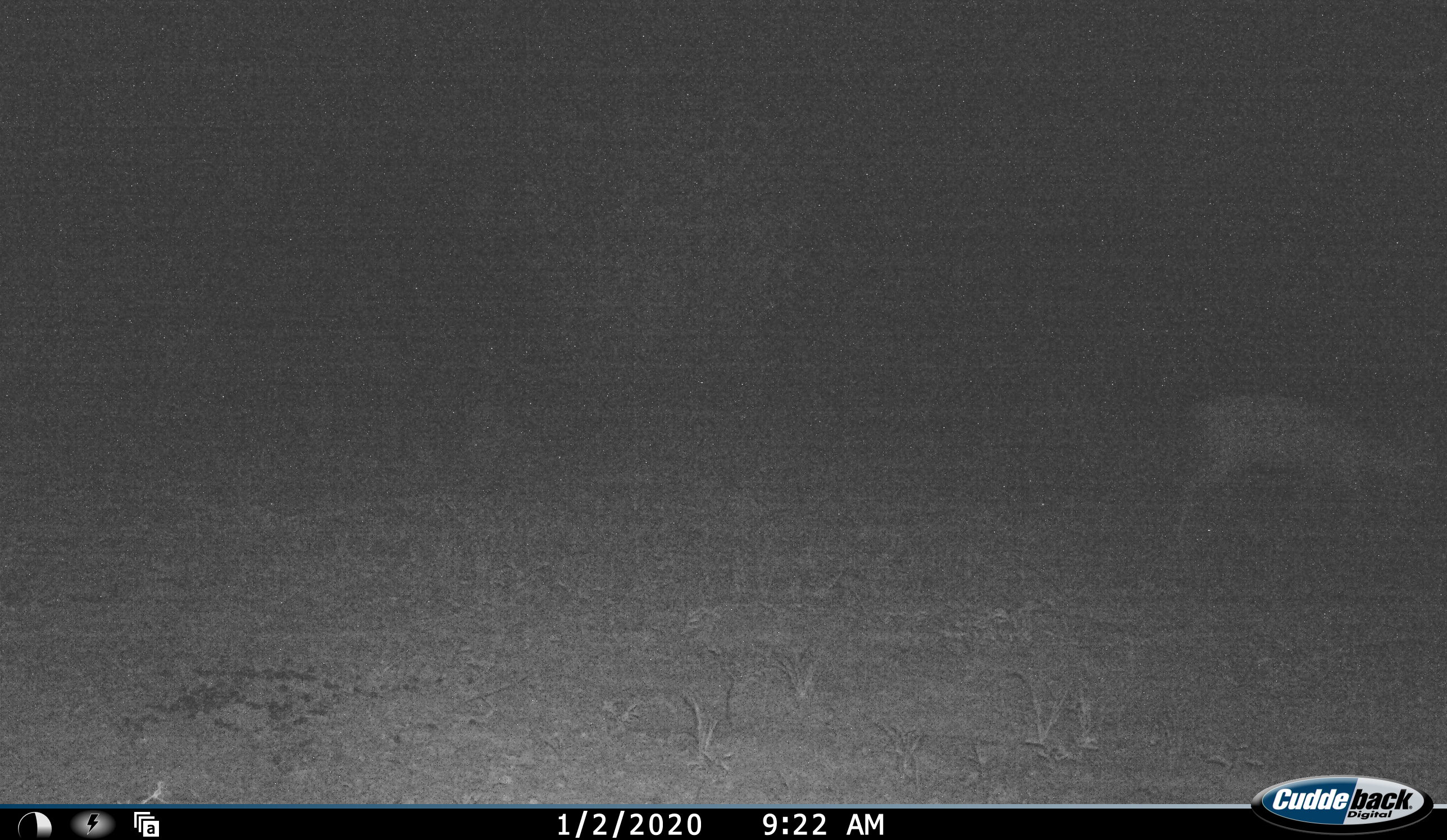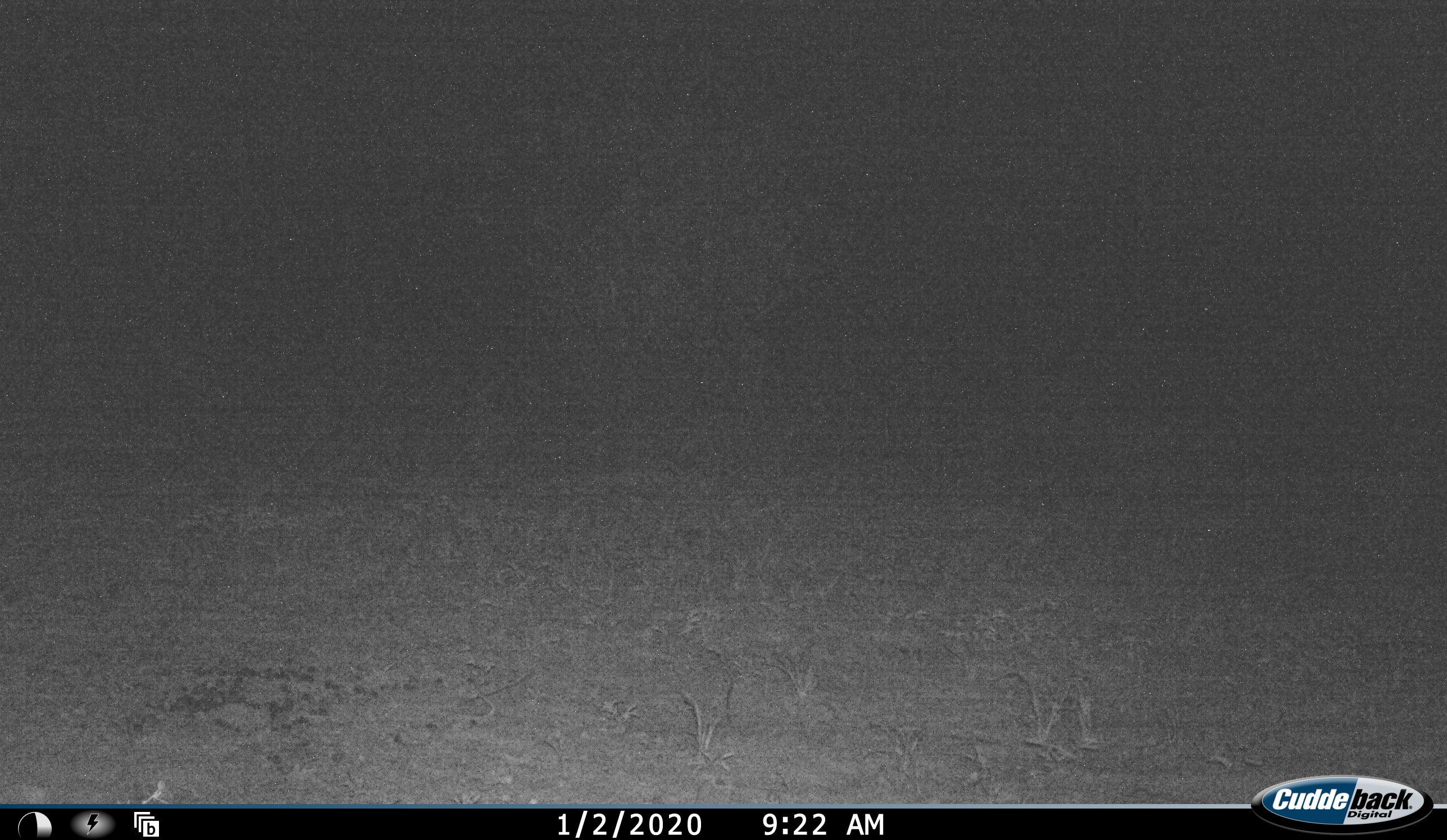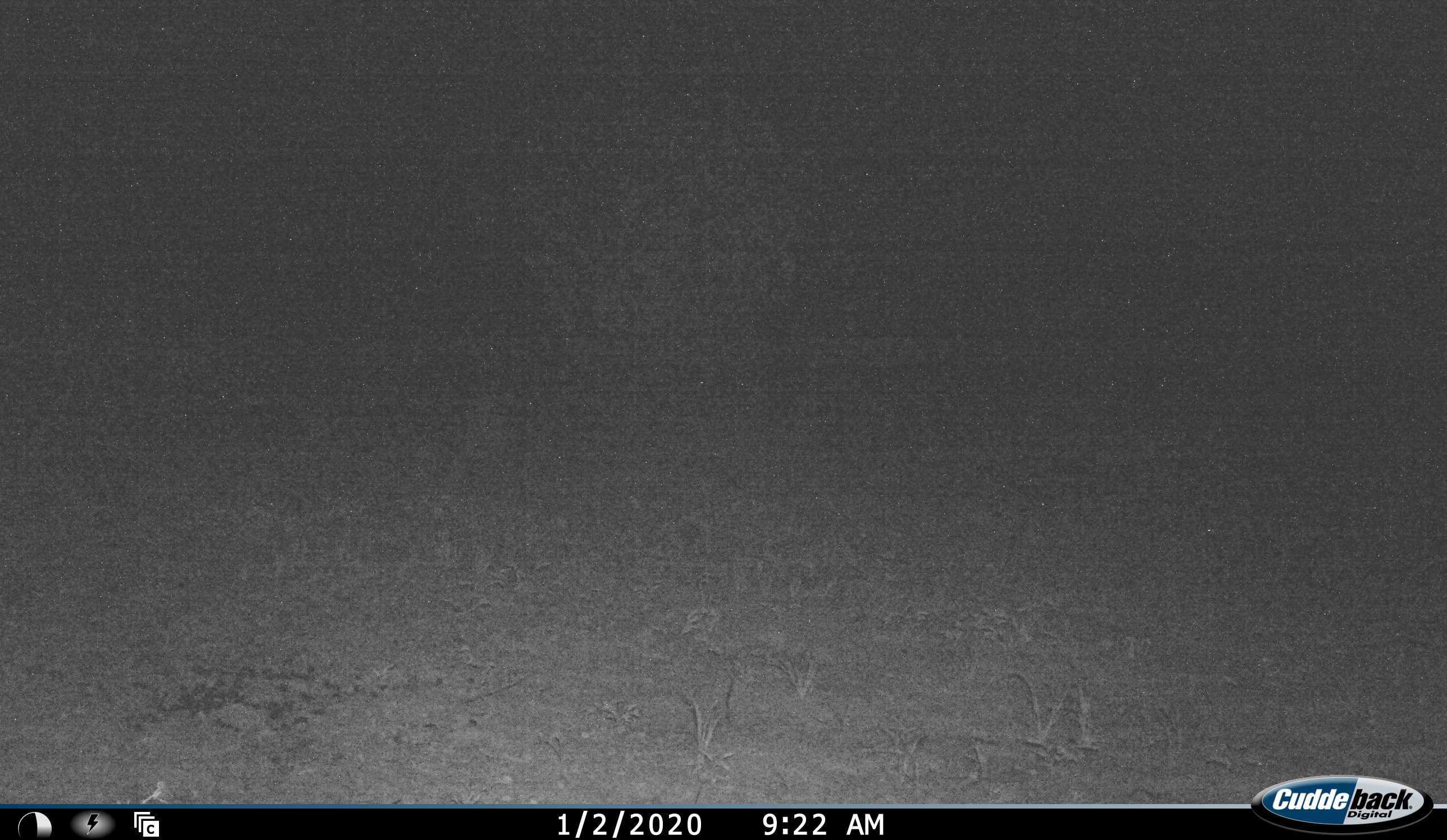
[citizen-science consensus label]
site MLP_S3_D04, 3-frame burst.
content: unidentified animal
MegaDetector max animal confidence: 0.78